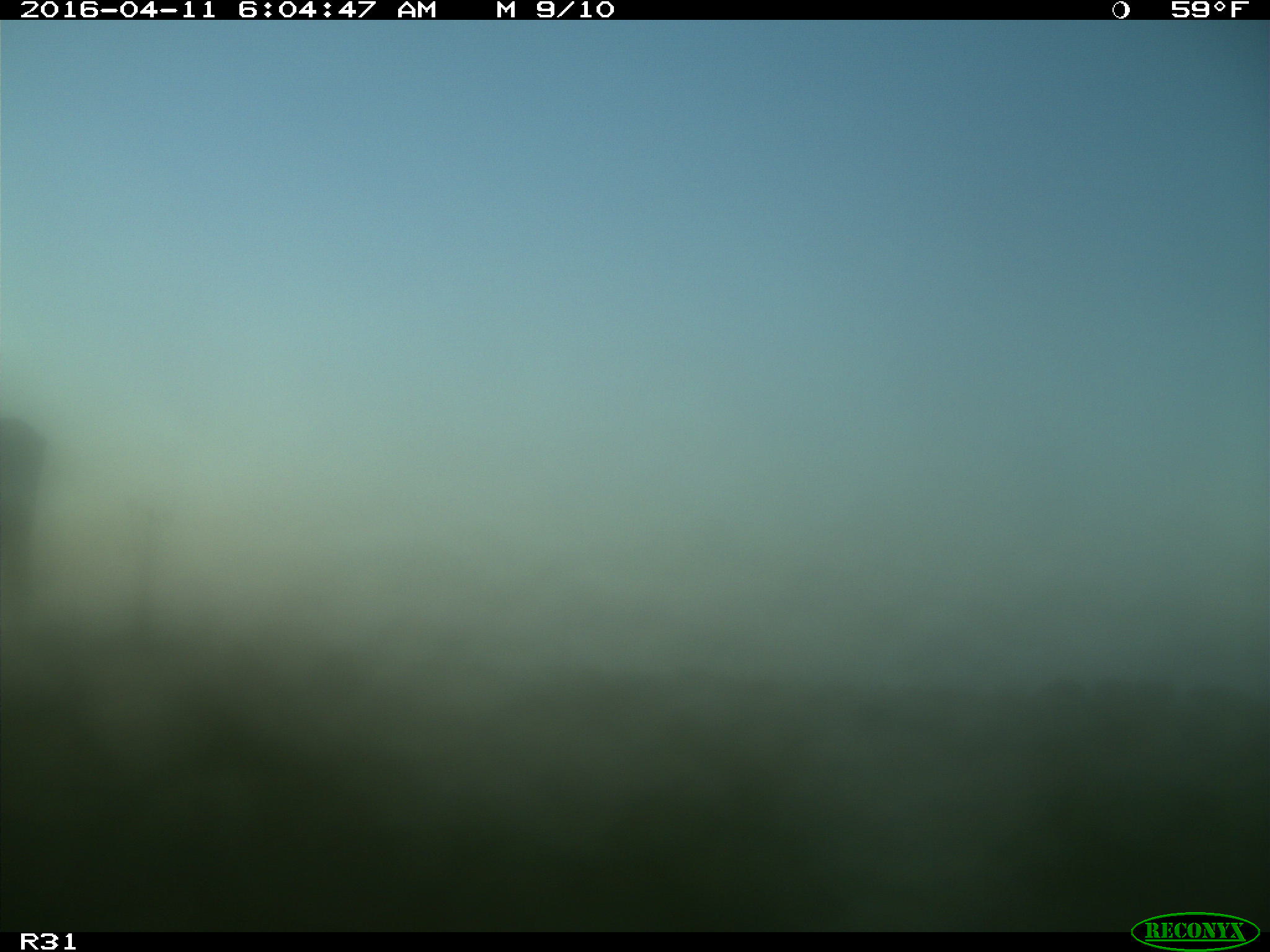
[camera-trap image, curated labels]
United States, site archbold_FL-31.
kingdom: Animalia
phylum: Chordata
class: Mammalia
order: Artiodactyla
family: Bovidae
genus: Bos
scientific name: Bos taurus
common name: domestic cow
Bos taurus (domestic cow).